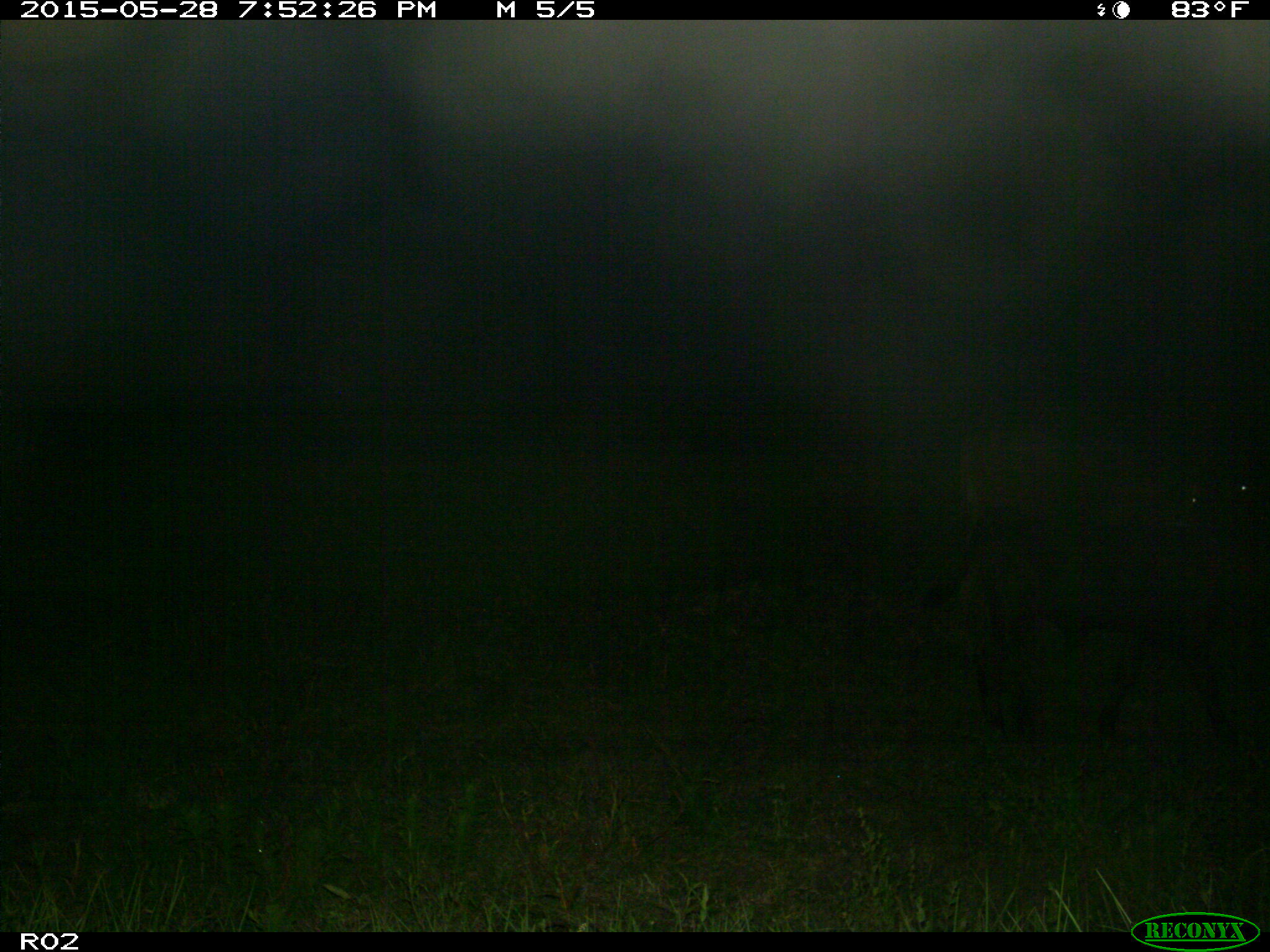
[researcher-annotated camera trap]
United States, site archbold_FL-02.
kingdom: Animalia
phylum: Chordata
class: Mammalia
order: Artiodactyla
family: Bovidae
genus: Bos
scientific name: Bos taurus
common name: domestic cow